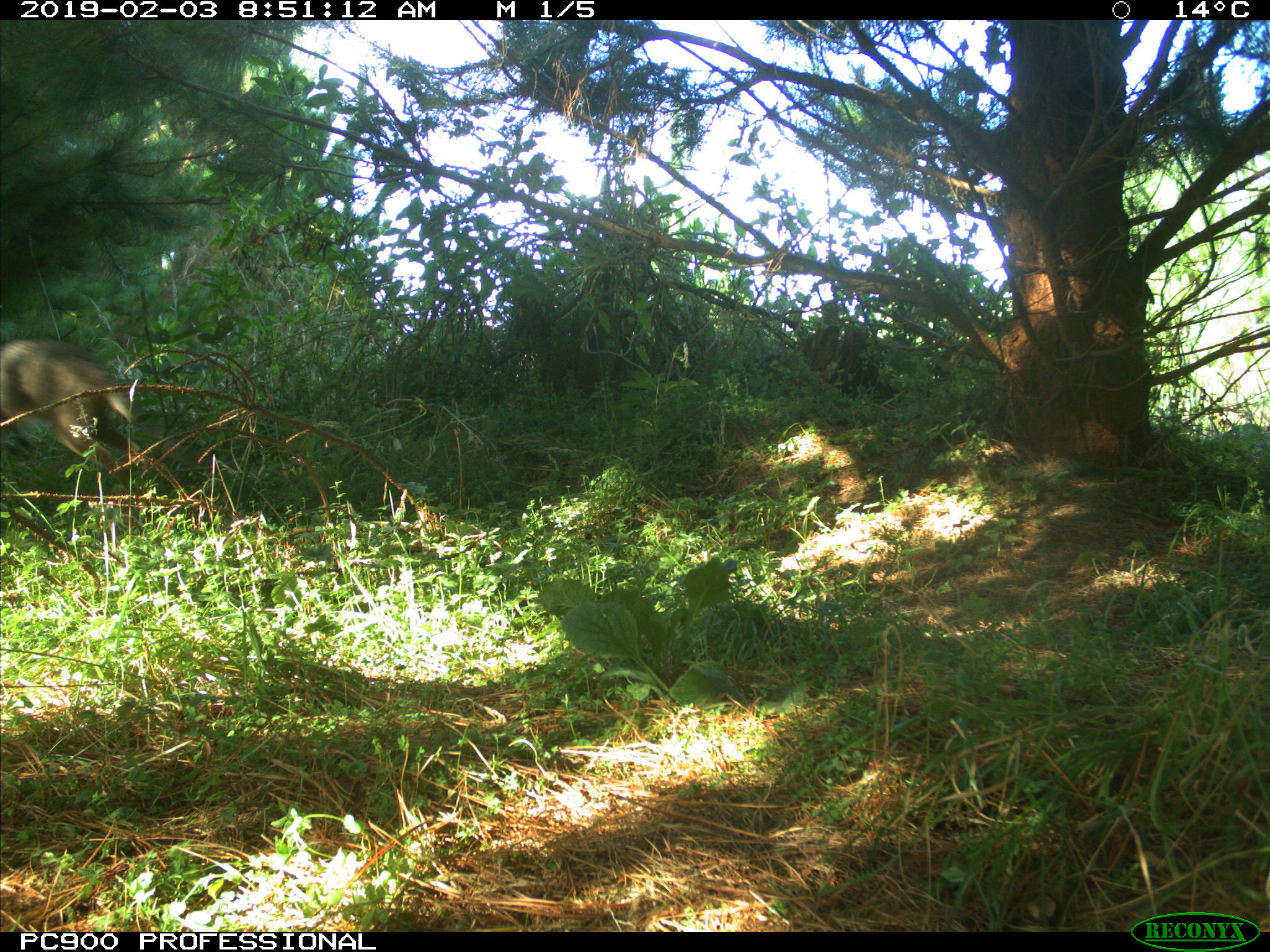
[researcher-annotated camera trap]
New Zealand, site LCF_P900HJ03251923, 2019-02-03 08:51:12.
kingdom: Animalia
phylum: Chordata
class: Mammalia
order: Diprotodontia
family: Macropodidae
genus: Notamacropus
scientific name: Notamacropus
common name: wallaby